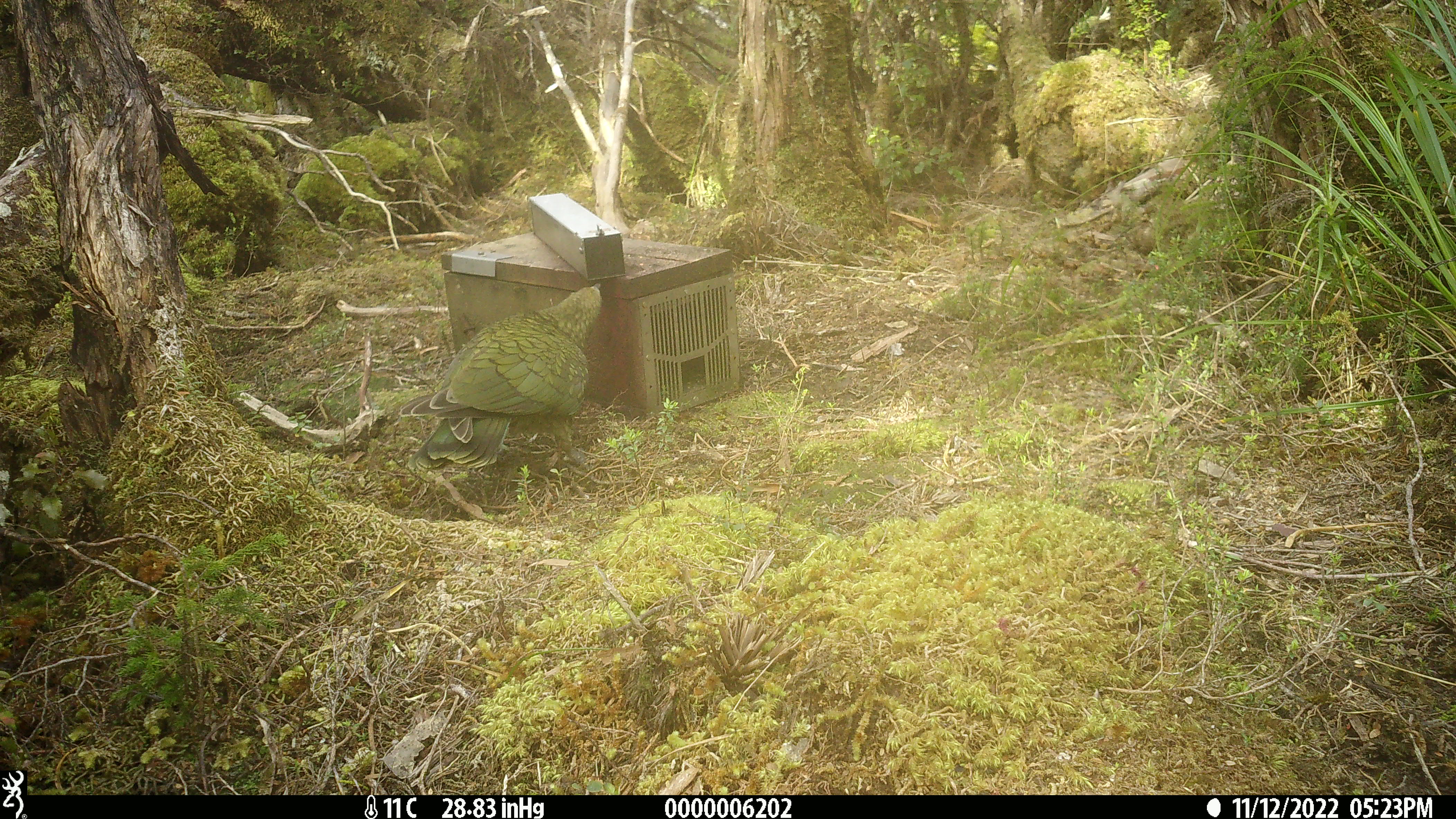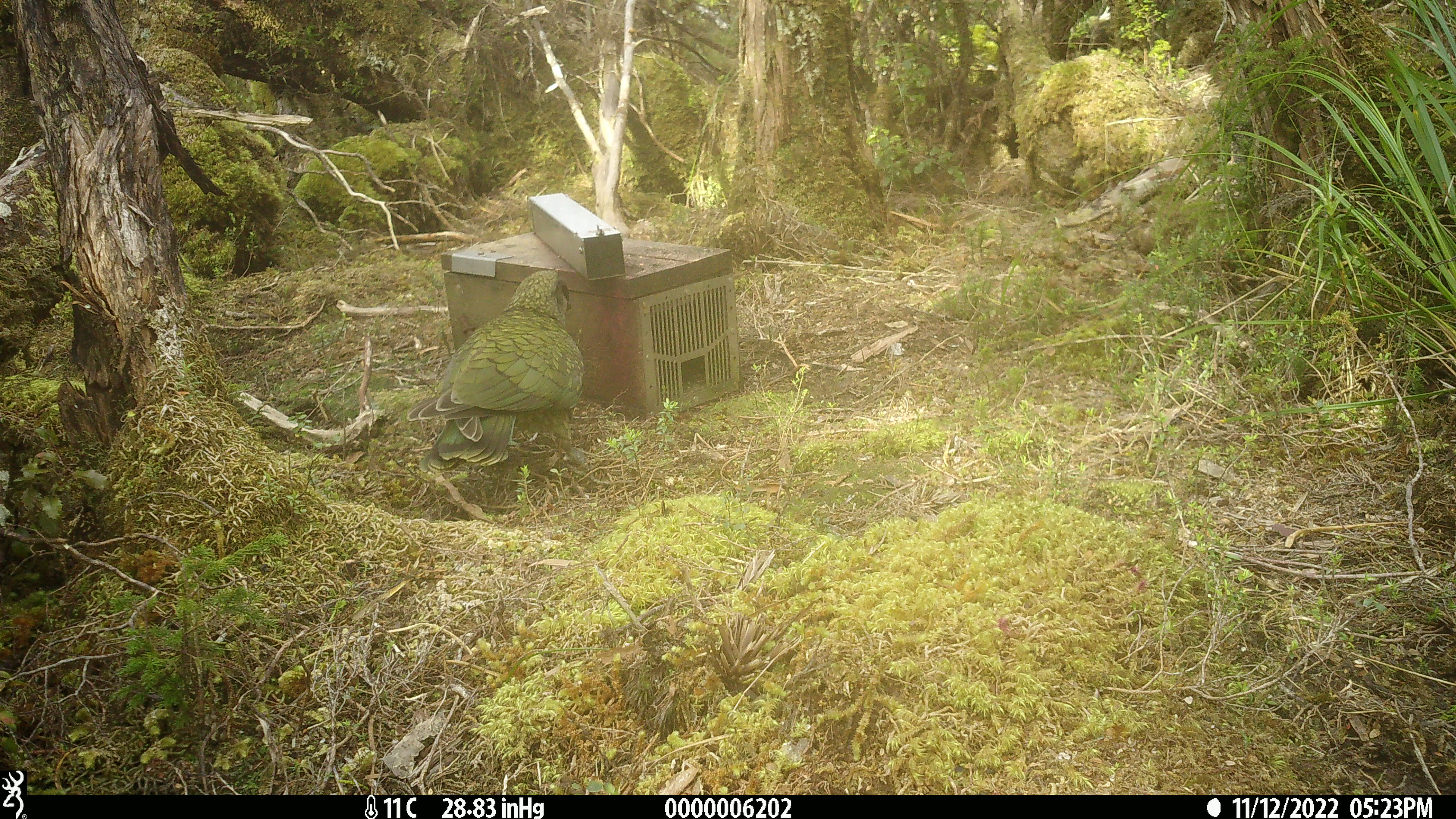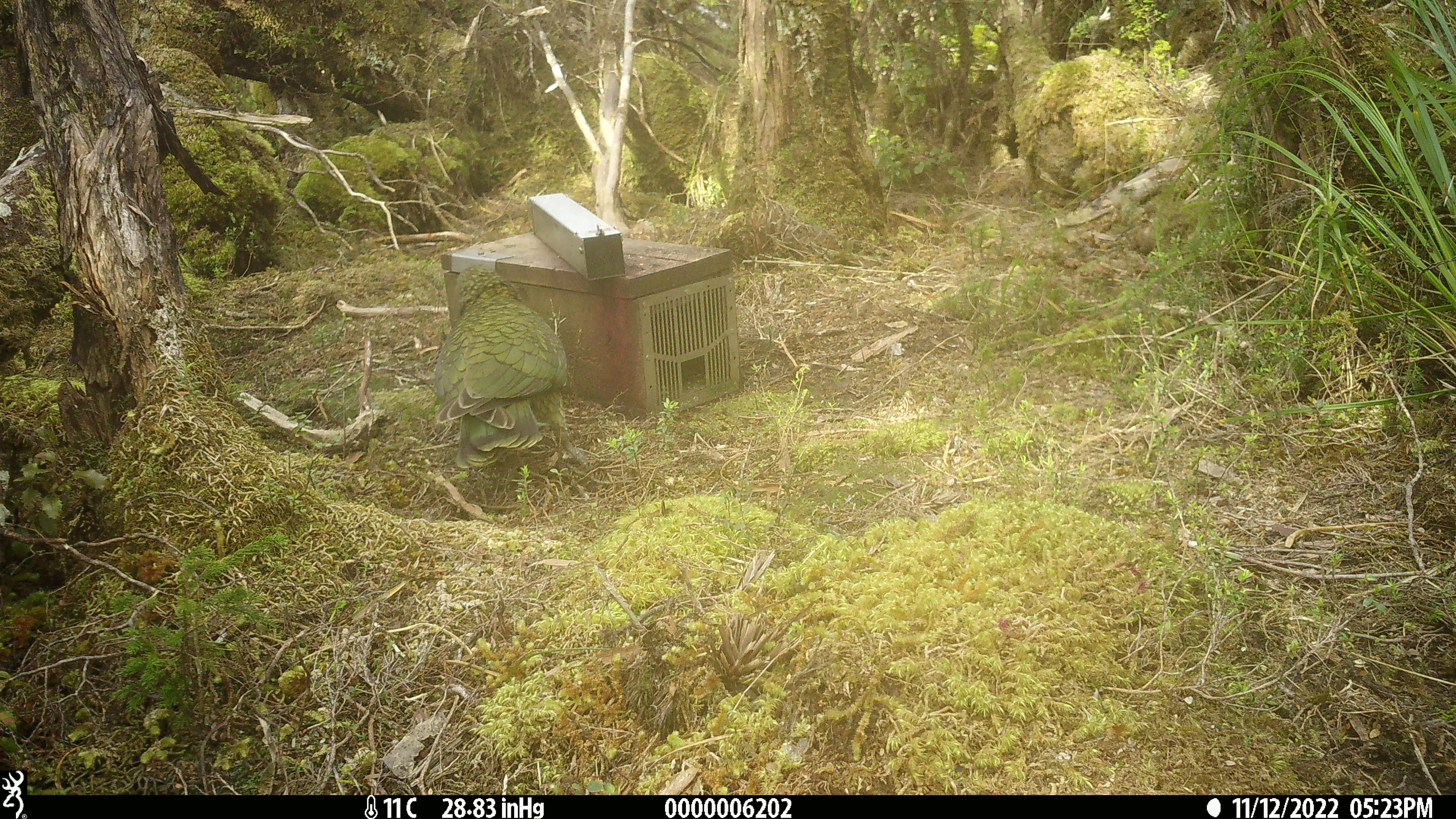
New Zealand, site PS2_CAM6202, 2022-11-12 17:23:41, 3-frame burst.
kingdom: Animalia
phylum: Chordata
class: Aves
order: Psittaciformes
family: Strigopidae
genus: Nestor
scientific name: Nestor notabilis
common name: kea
Kea (Nestor notabilis).